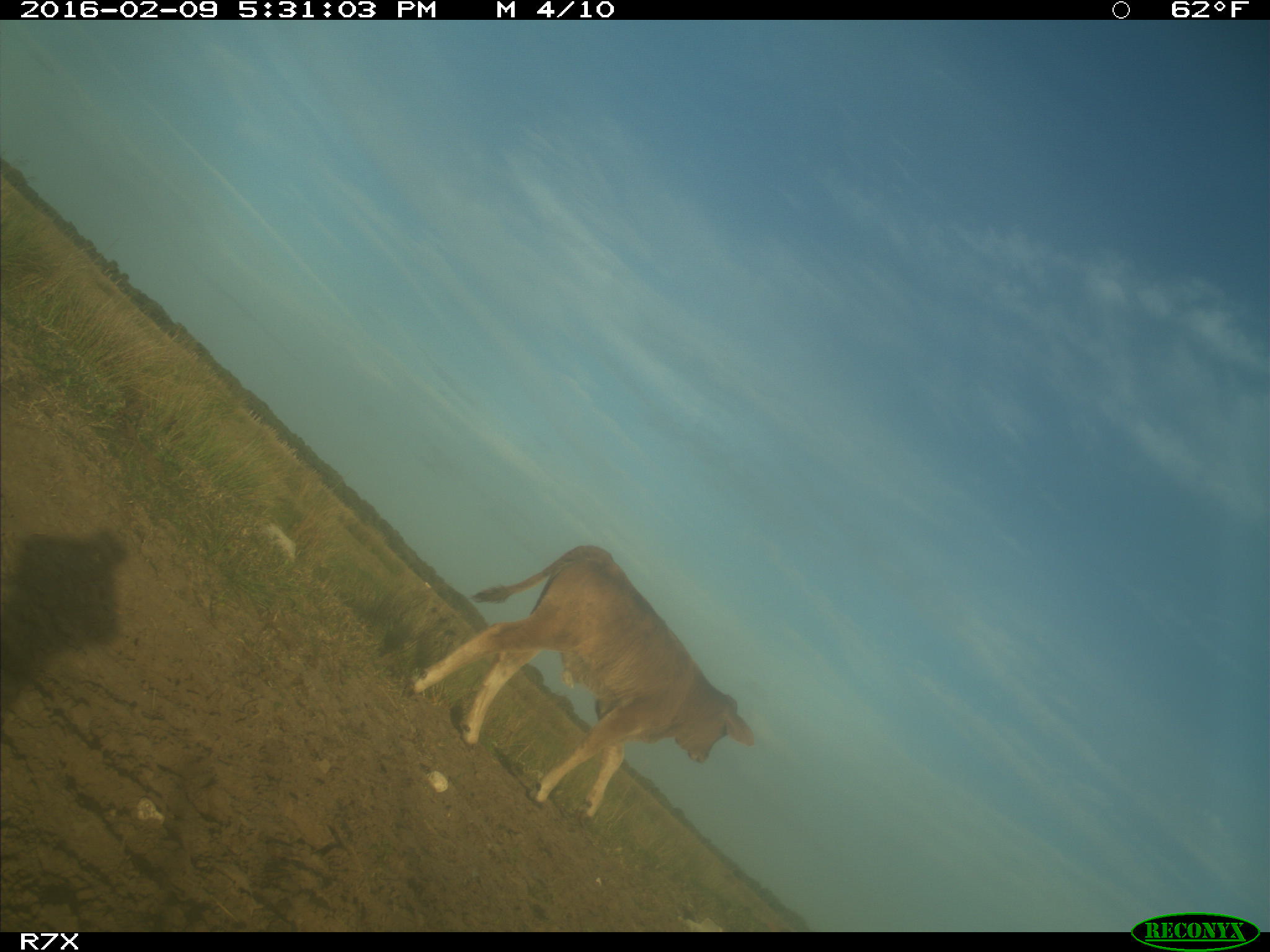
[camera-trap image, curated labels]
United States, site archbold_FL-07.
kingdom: Animalia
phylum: Chordata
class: Mammalia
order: Artiodactyla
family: Bovidae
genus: Bos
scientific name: Bos taurus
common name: domestic cow